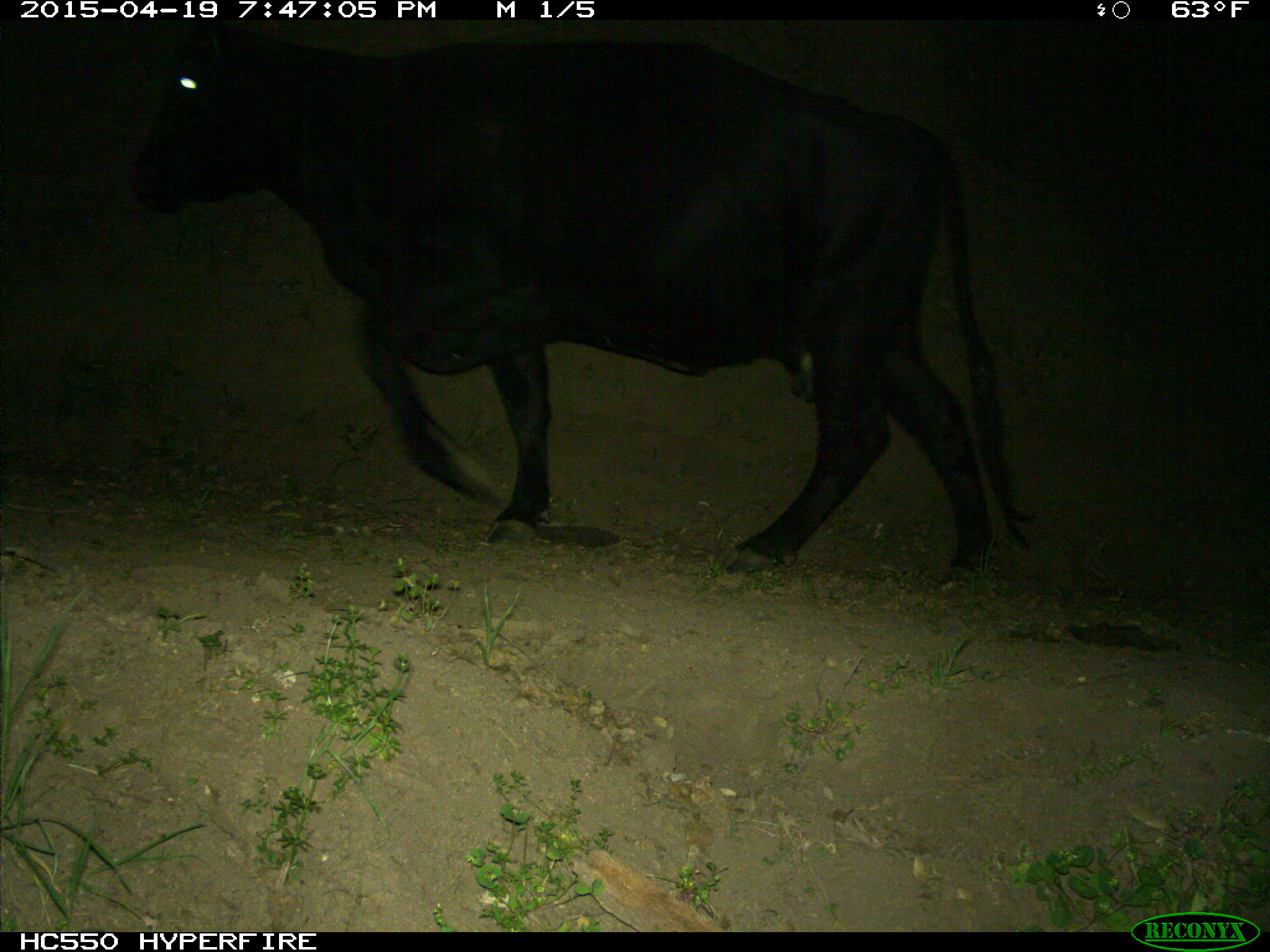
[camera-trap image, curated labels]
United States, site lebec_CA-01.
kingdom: Animalia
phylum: Chordata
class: Mammalia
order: Artiodactyla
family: Bovidae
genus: Bos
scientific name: Bos taurus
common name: domestic cow